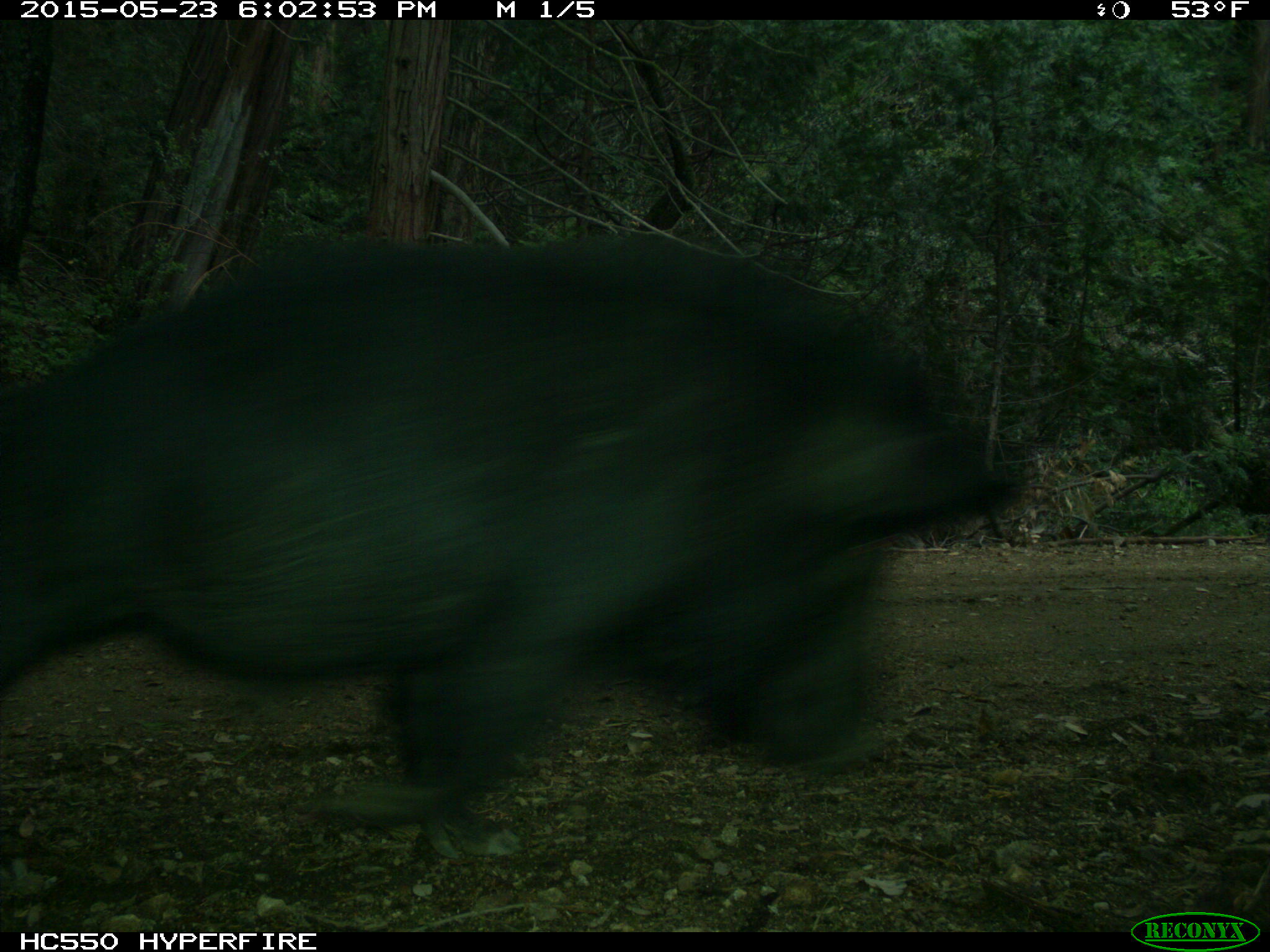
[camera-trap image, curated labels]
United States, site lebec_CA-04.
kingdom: Animalia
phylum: Chordata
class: Mammalia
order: Artiodactyla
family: Suidae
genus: Sus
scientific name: Sus scrofa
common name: wild boar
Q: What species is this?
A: Sus scrofa (wild boar).